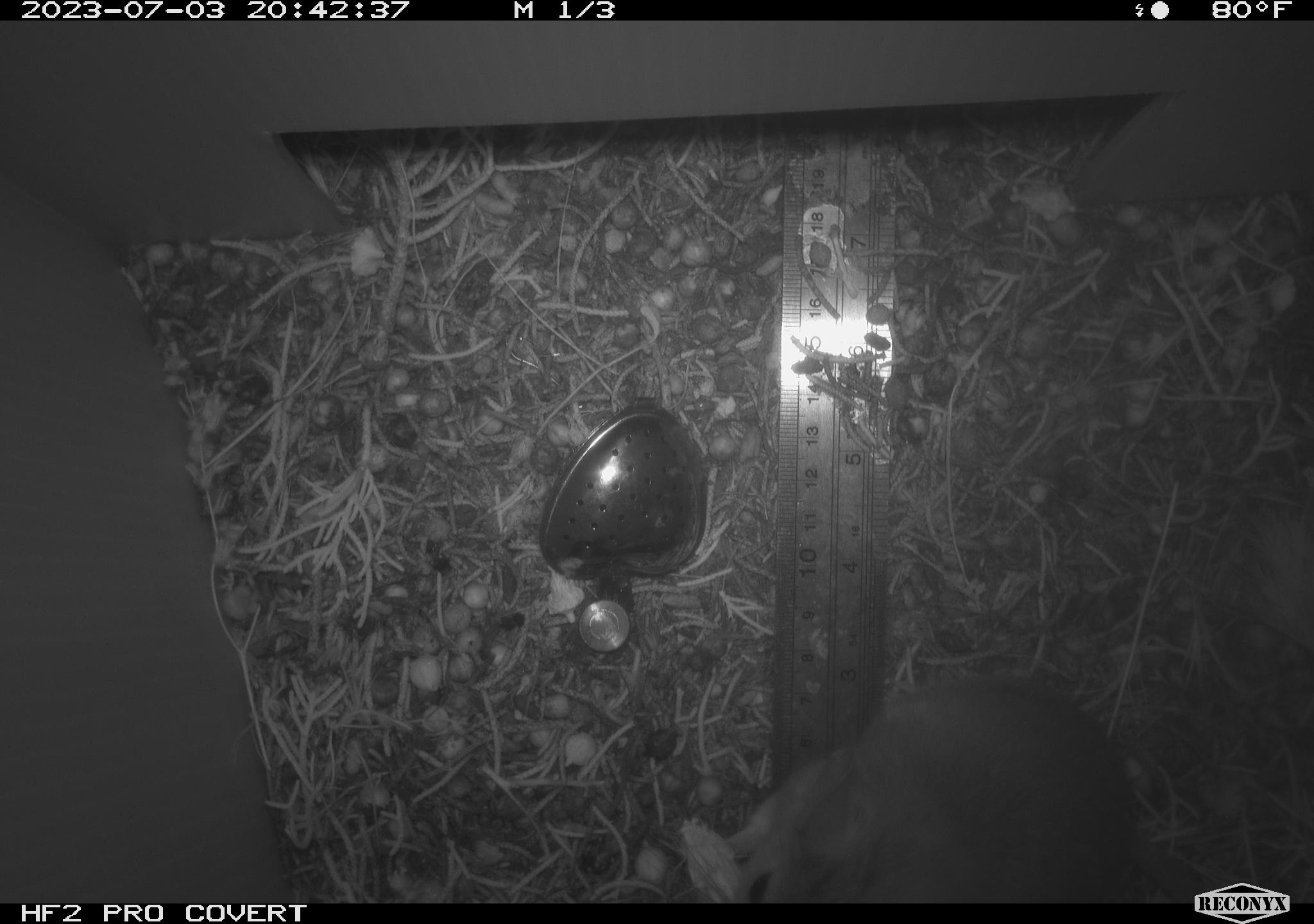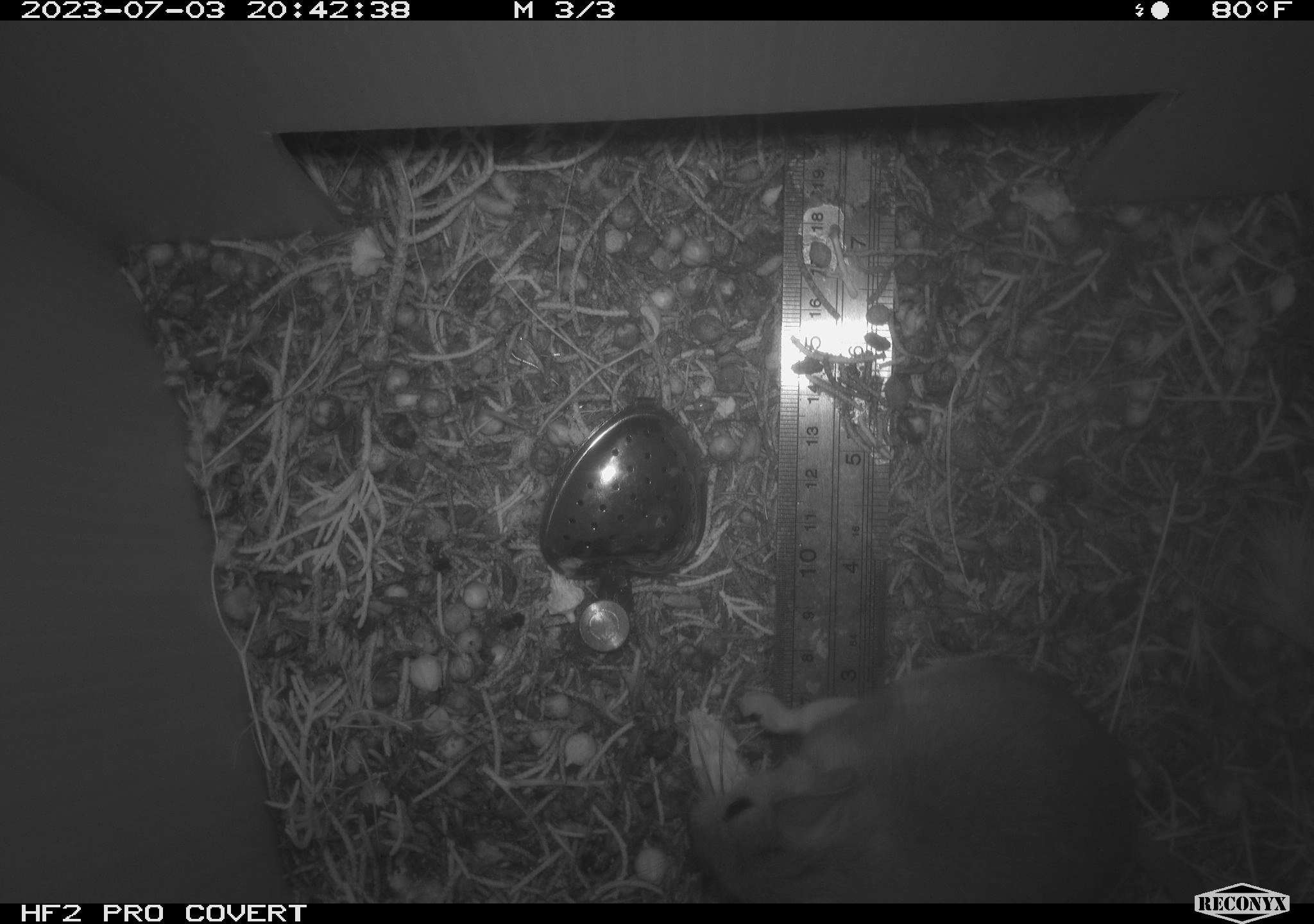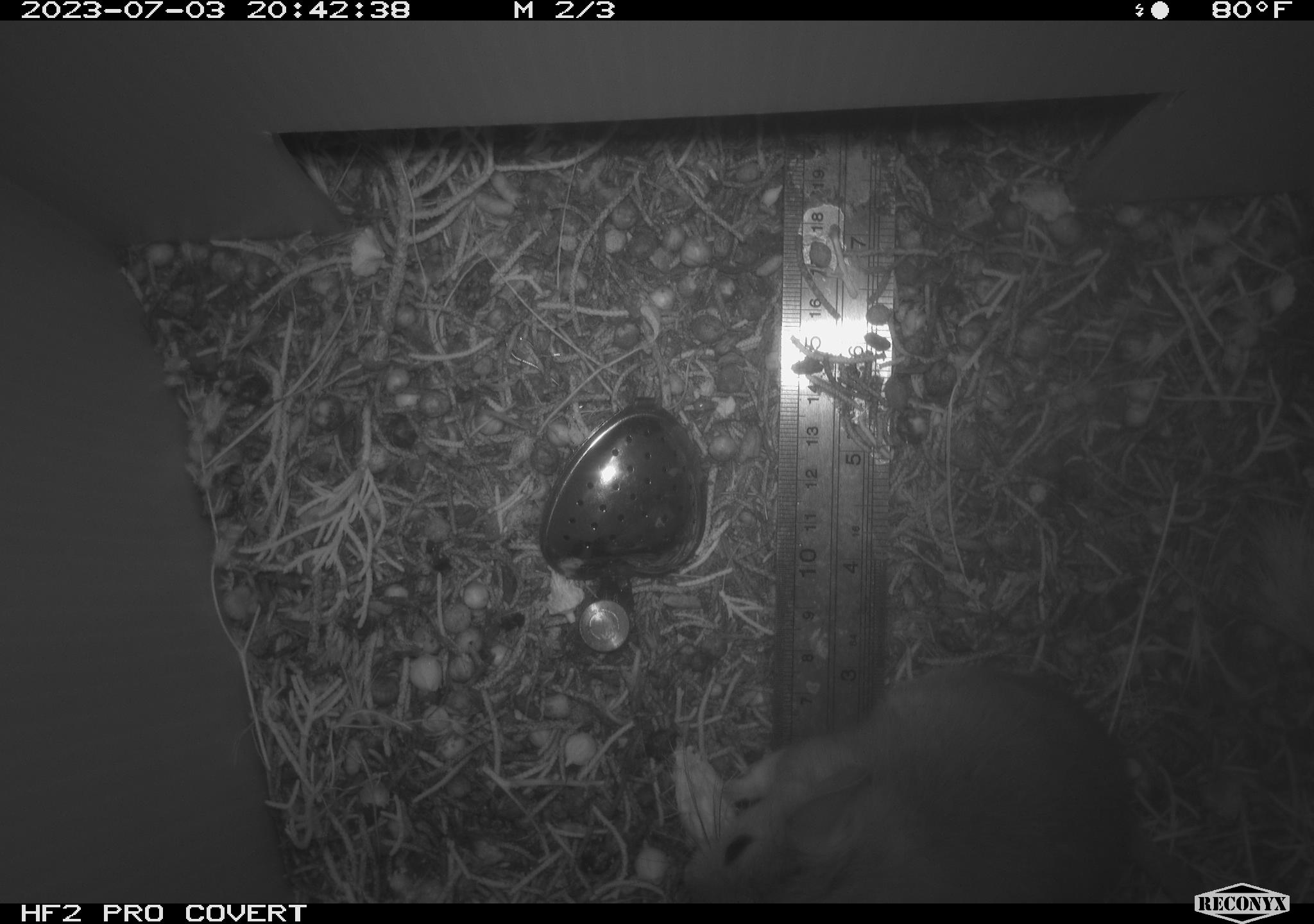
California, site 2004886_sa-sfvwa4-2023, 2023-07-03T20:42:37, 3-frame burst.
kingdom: Animalia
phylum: Chordata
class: Mammalia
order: Rodentia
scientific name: Rodentia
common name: rodent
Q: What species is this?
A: Rodent (Rodentia).